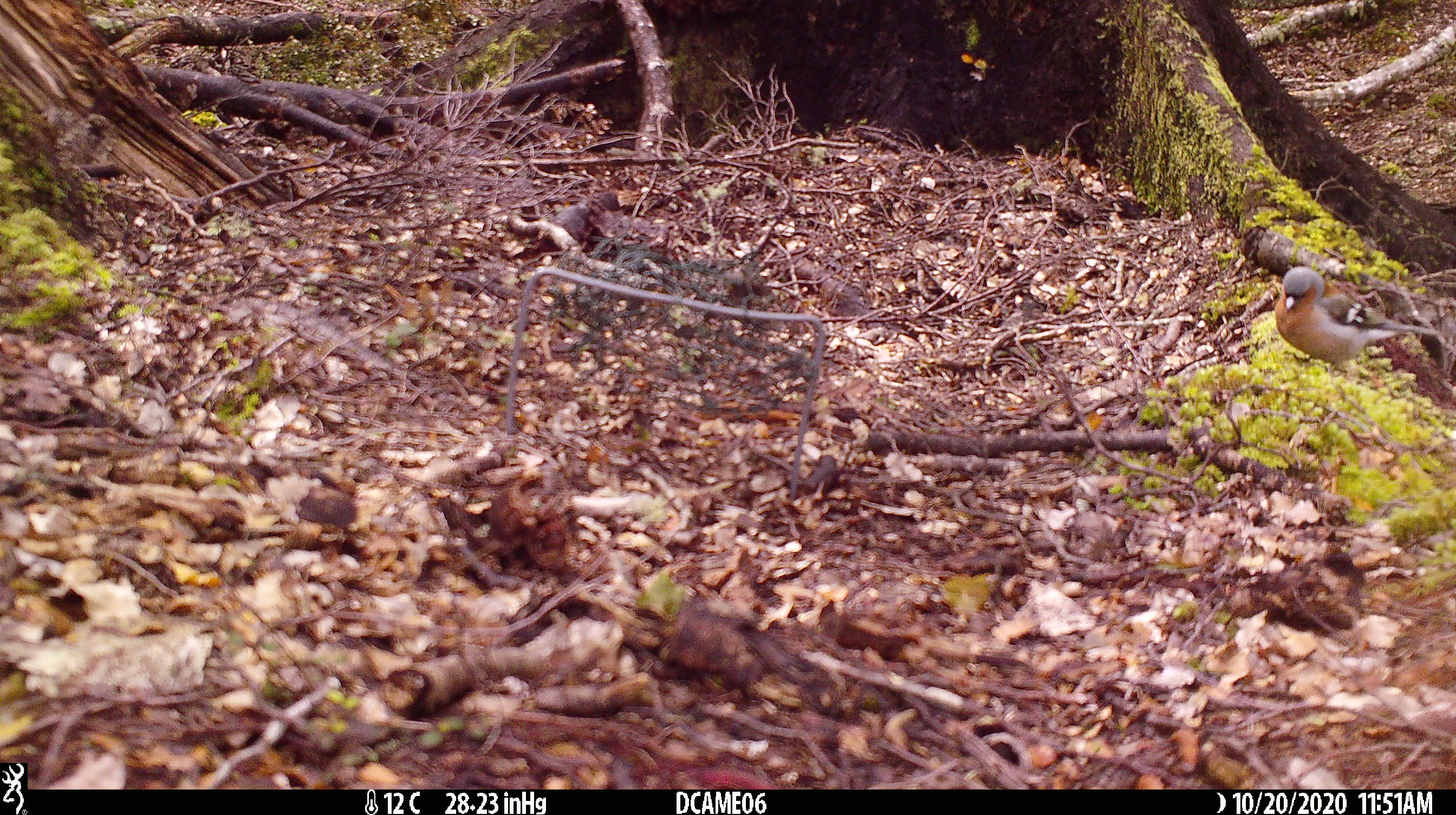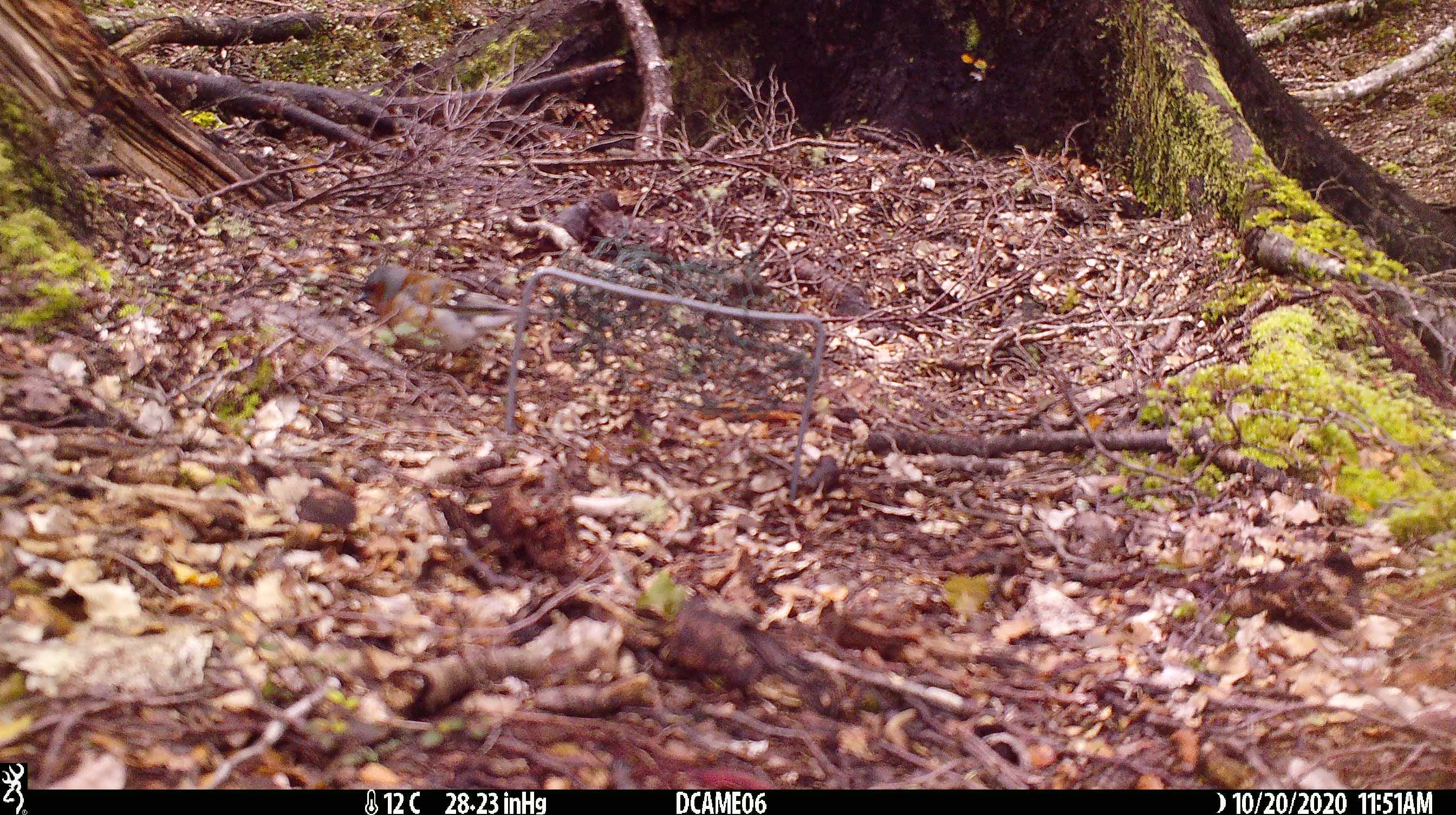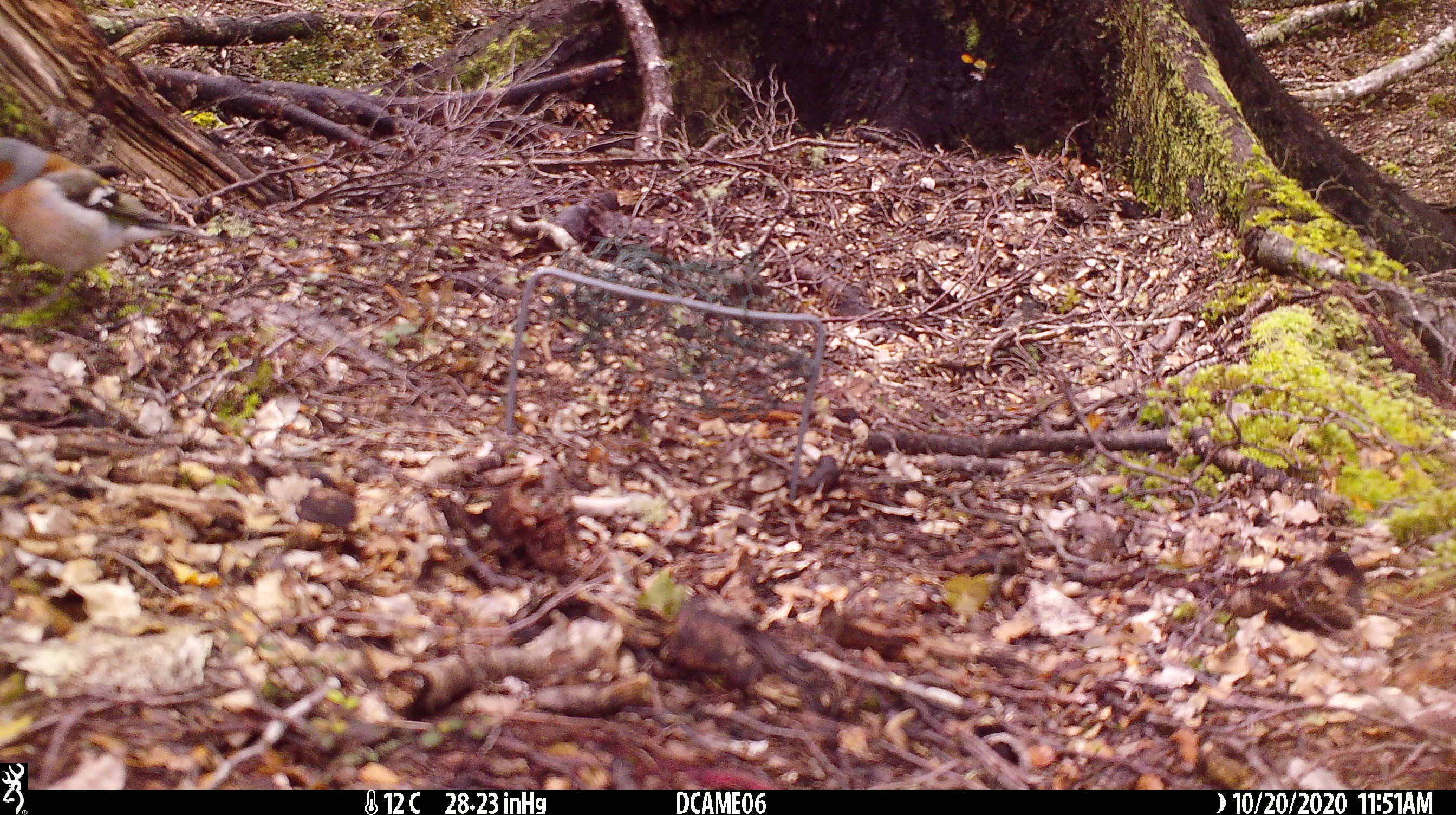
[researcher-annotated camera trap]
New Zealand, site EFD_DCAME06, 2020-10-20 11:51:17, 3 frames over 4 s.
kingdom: Animalia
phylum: Chordata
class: Aves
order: Passeriformes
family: Fringillidae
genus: Fringilla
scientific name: Fringilla coelebs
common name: common chaffinch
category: chaffinch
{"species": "chaffinch (common chaffinch) (Fringilla coelebs)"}